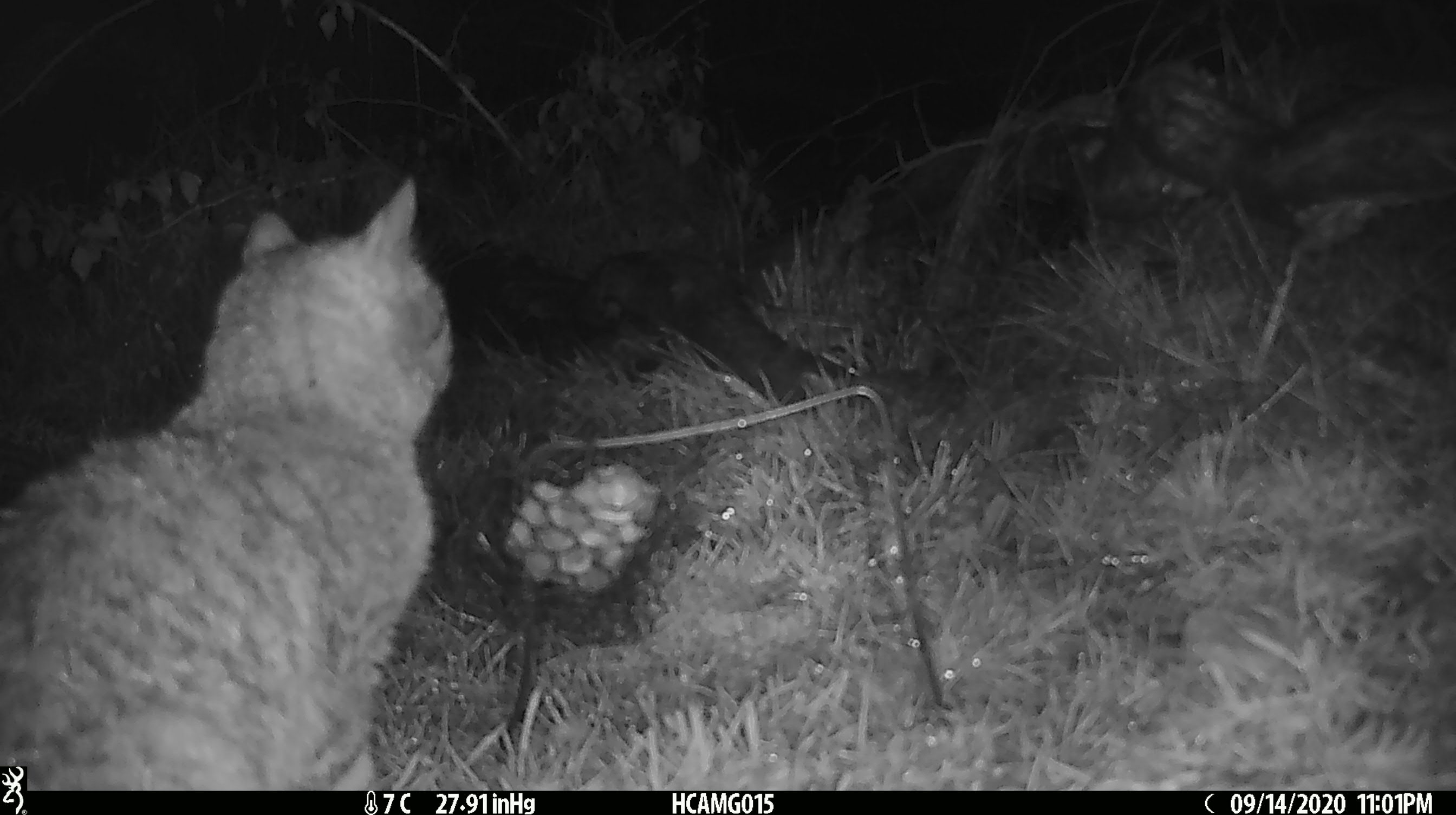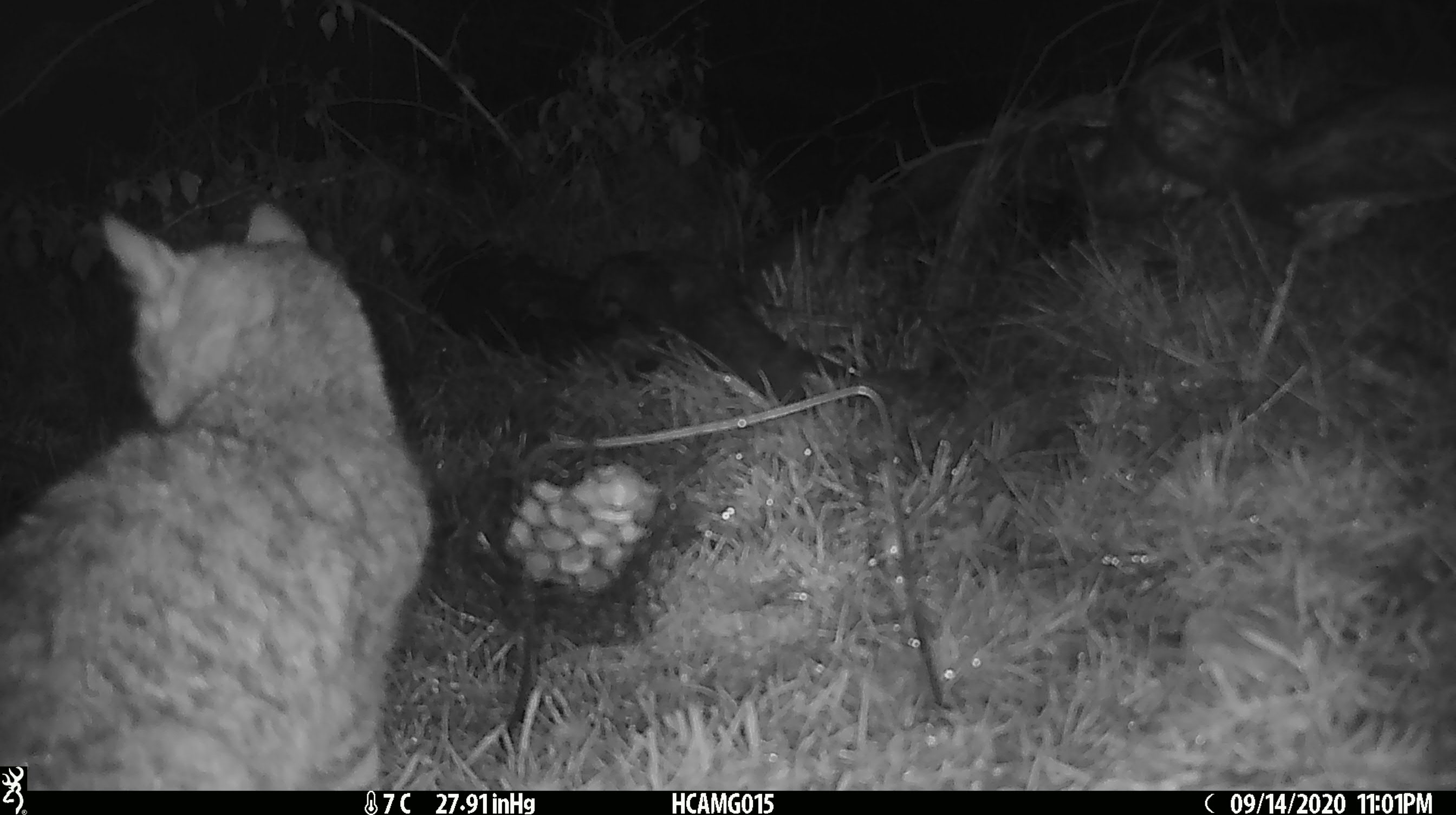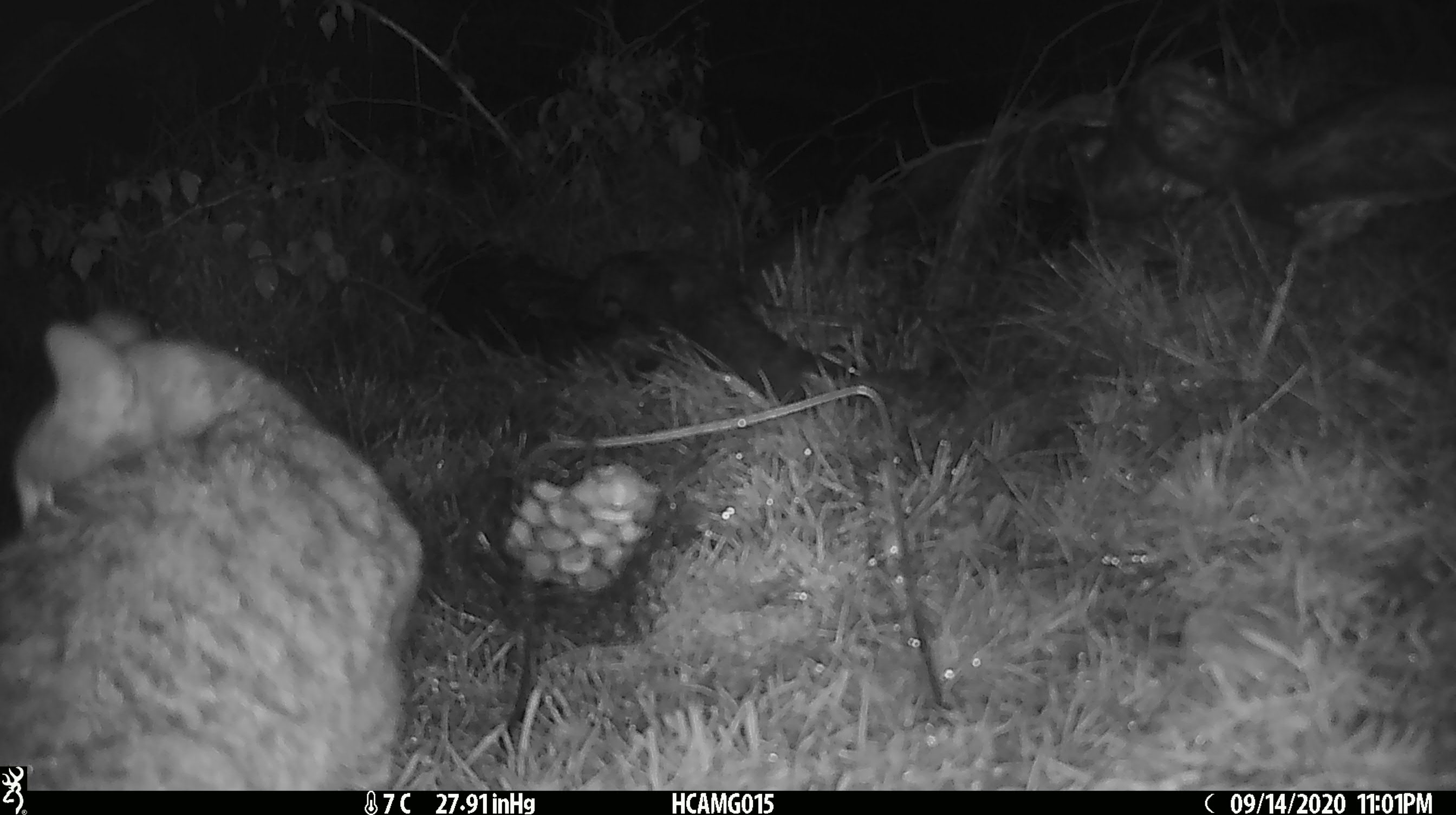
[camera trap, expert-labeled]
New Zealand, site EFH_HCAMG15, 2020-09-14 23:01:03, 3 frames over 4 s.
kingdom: Animalia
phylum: Chordata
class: Mammalia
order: Carnivora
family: Felidae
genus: Felis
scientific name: Felis catus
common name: domestic cat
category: cat